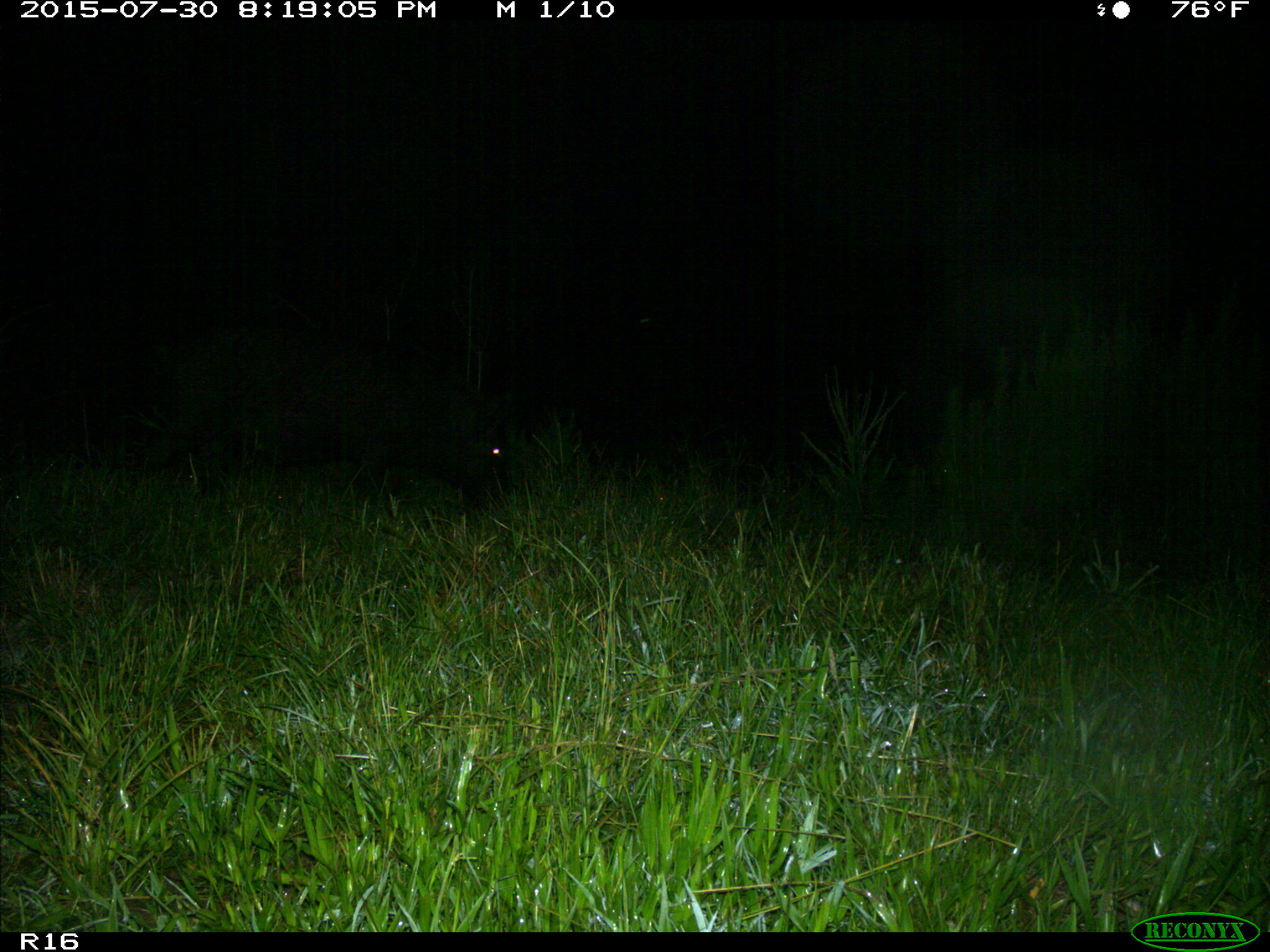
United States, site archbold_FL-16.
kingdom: Animalia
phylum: Chordata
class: Mammalia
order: Artiodactyla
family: Suidae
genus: Sus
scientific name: Sus scrofa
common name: wild boar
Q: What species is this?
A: Sus scrofa (wild boar).